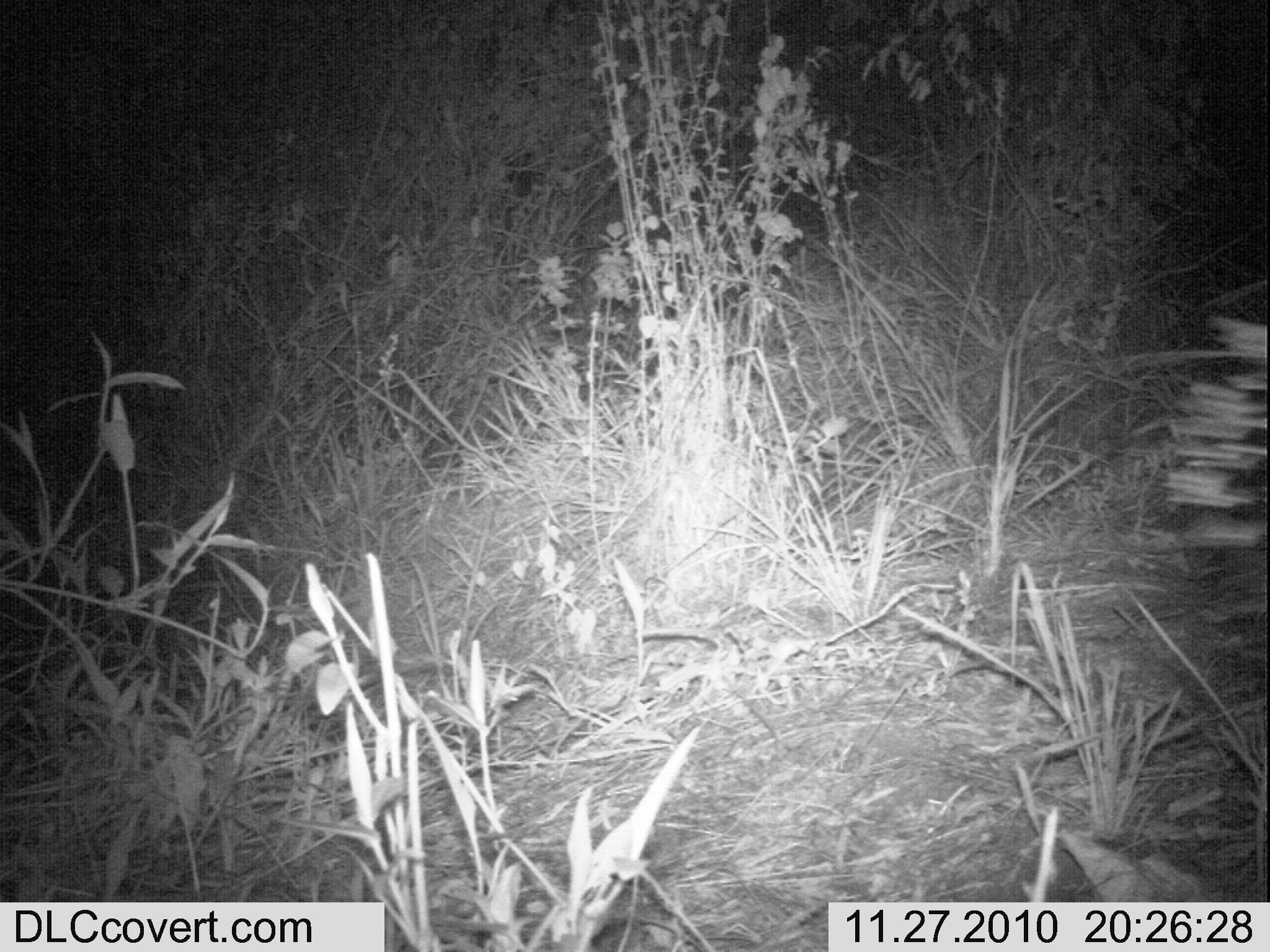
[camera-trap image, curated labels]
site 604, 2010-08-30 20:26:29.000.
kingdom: Animalia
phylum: Chordata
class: Mammalia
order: Rodentia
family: Hystricidae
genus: Hystrix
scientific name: Hystrix cristata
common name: crested porcupine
Hystrix cristata (crested porcupine), count 1.